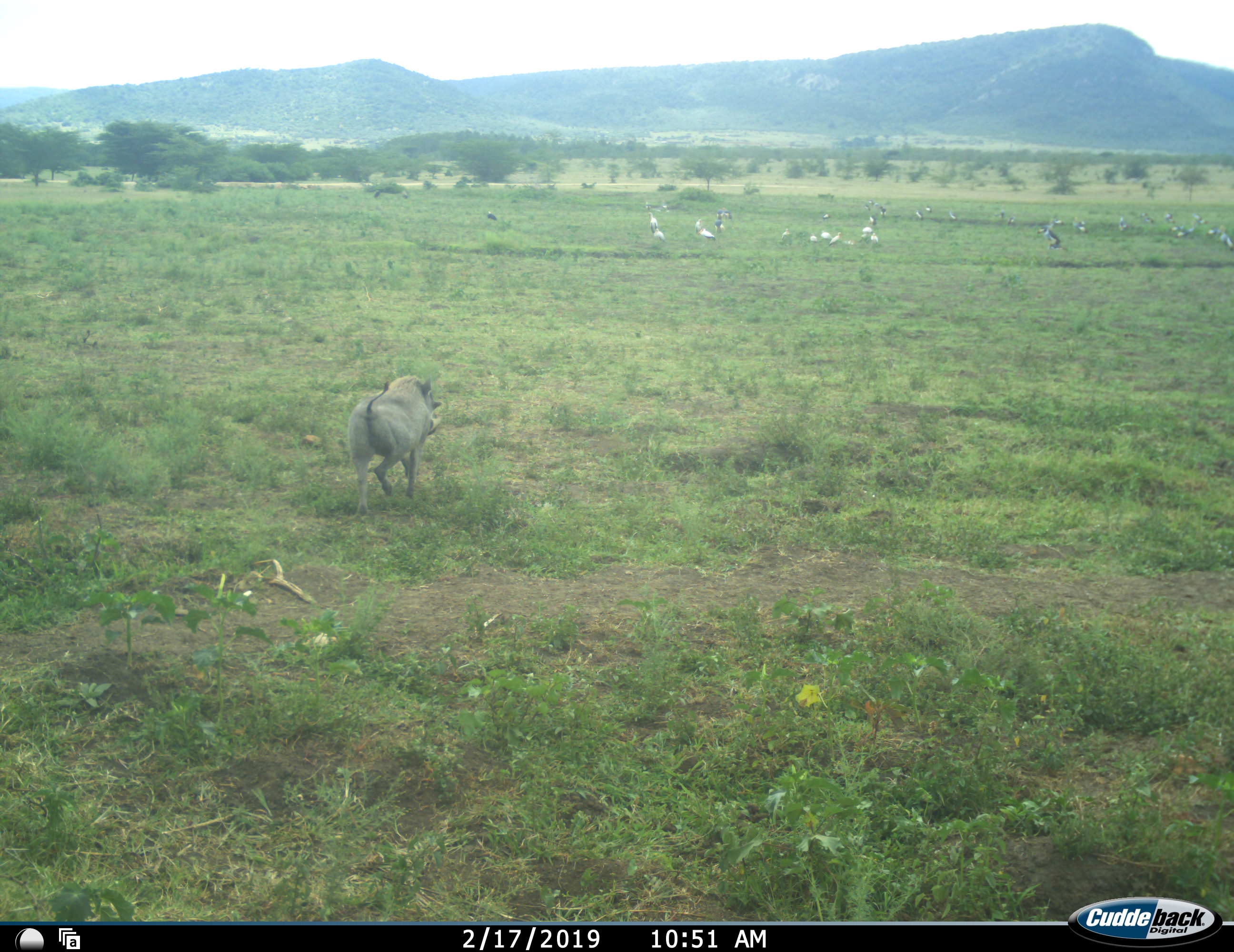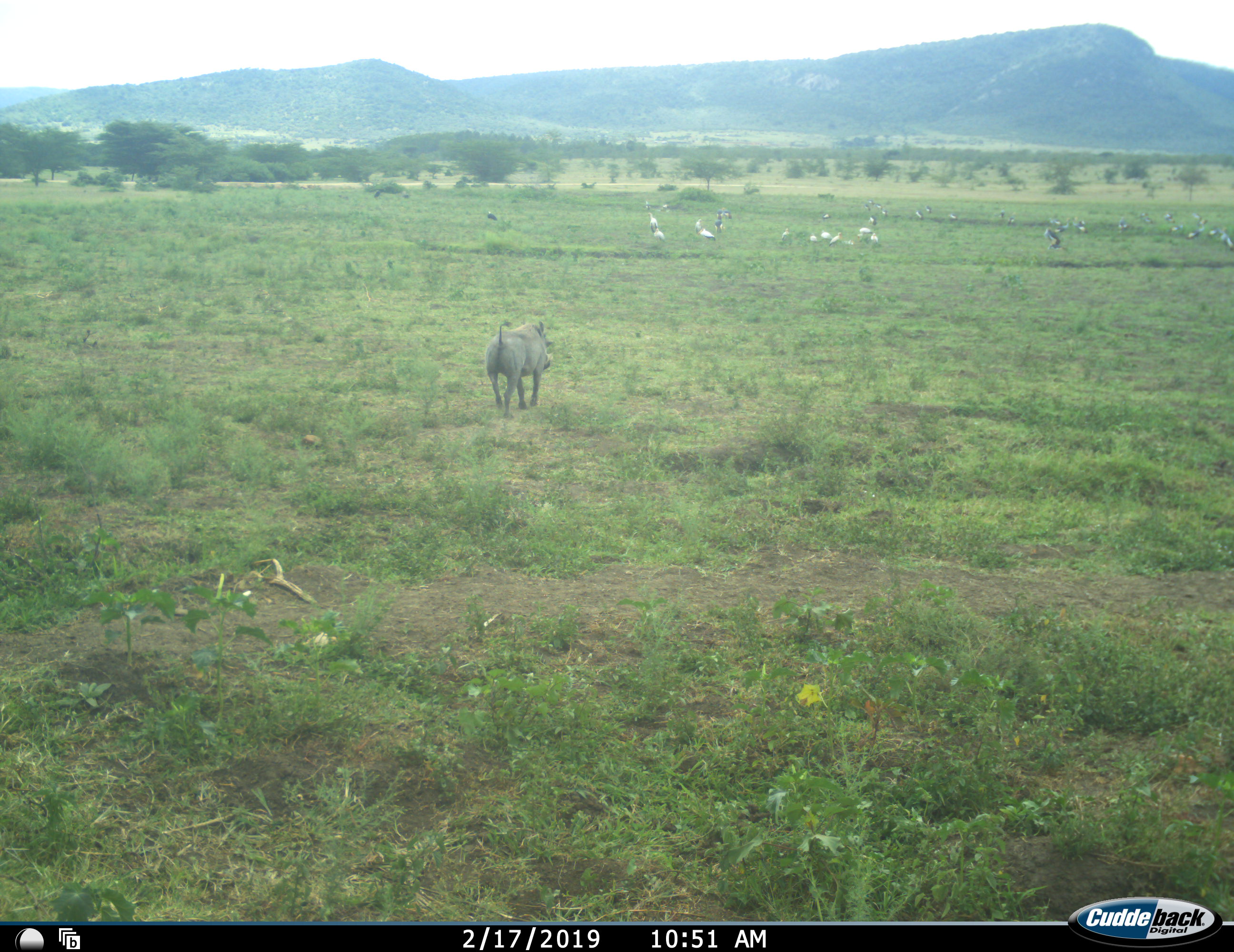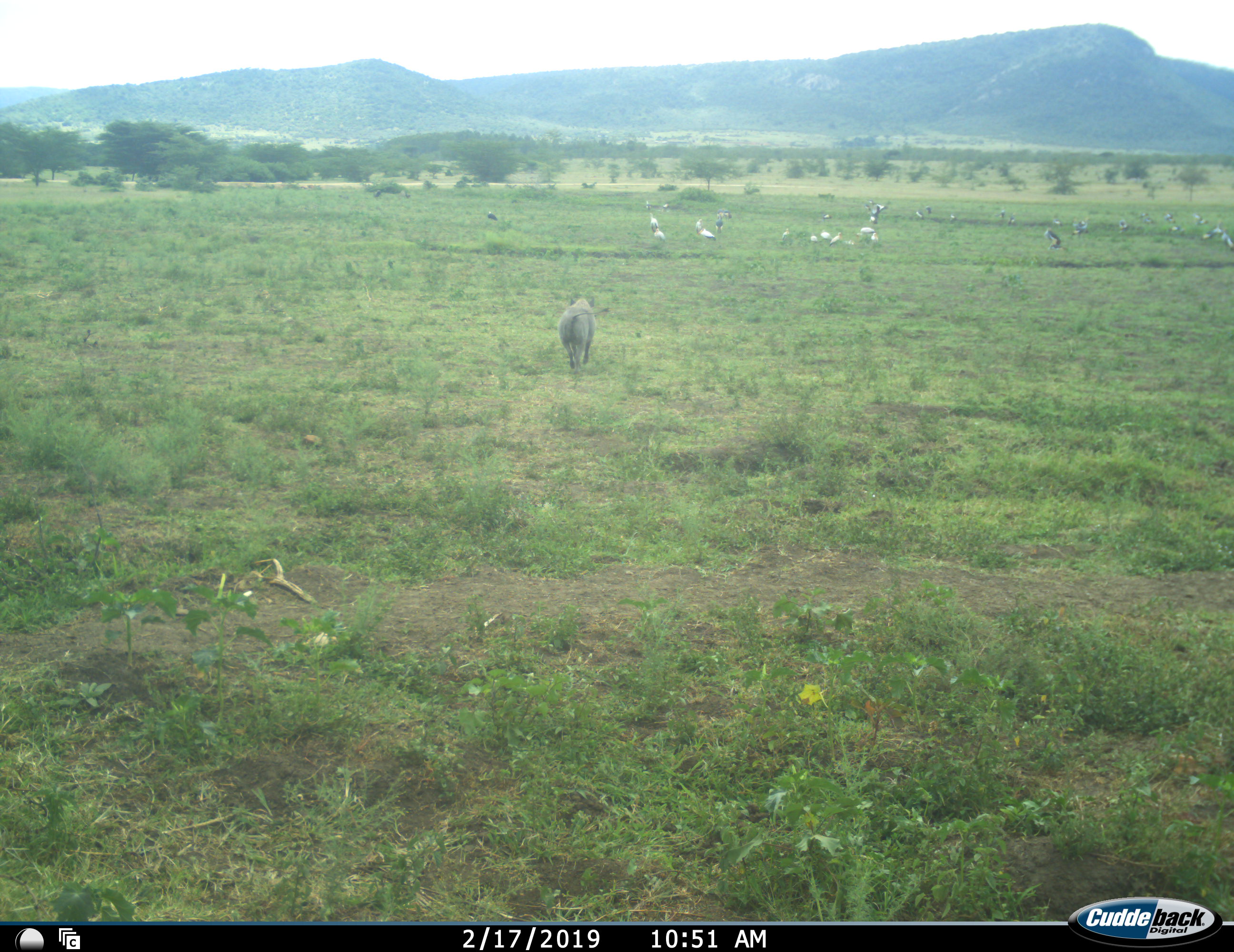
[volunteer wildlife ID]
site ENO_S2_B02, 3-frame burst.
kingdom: Animalia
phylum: Chordata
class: Aves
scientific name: Aves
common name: bird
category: birdother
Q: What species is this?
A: Birdother (bird) (Aves).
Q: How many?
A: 11-50.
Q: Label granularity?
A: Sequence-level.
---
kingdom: Animalia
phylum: Chordata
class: Mammalia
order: Artiodactyla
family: Suidae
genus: Phacochoerus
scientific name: Phacochoerus africanus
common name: warthog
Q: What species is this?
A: Warthog (Phacochoerus africanus).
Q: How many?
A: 1.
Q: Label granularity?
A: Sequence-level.